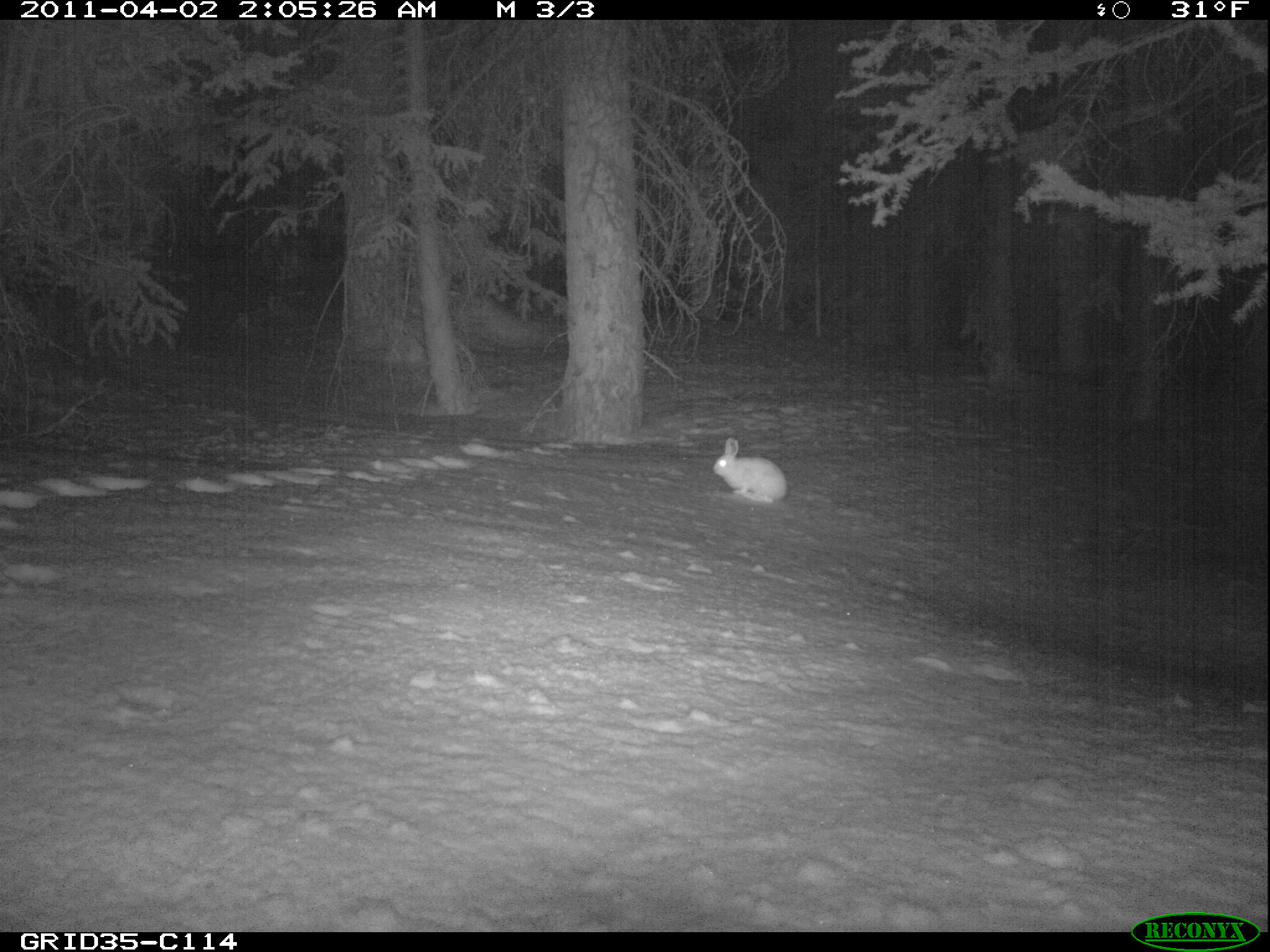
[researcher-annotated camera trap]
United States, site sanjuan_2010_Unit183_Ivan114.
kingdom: Animalia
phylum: Chordata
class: Mammalia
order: Lagomorpha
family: Leporidae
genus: Lepus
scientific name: Lepus americanus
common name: snowshoe hare